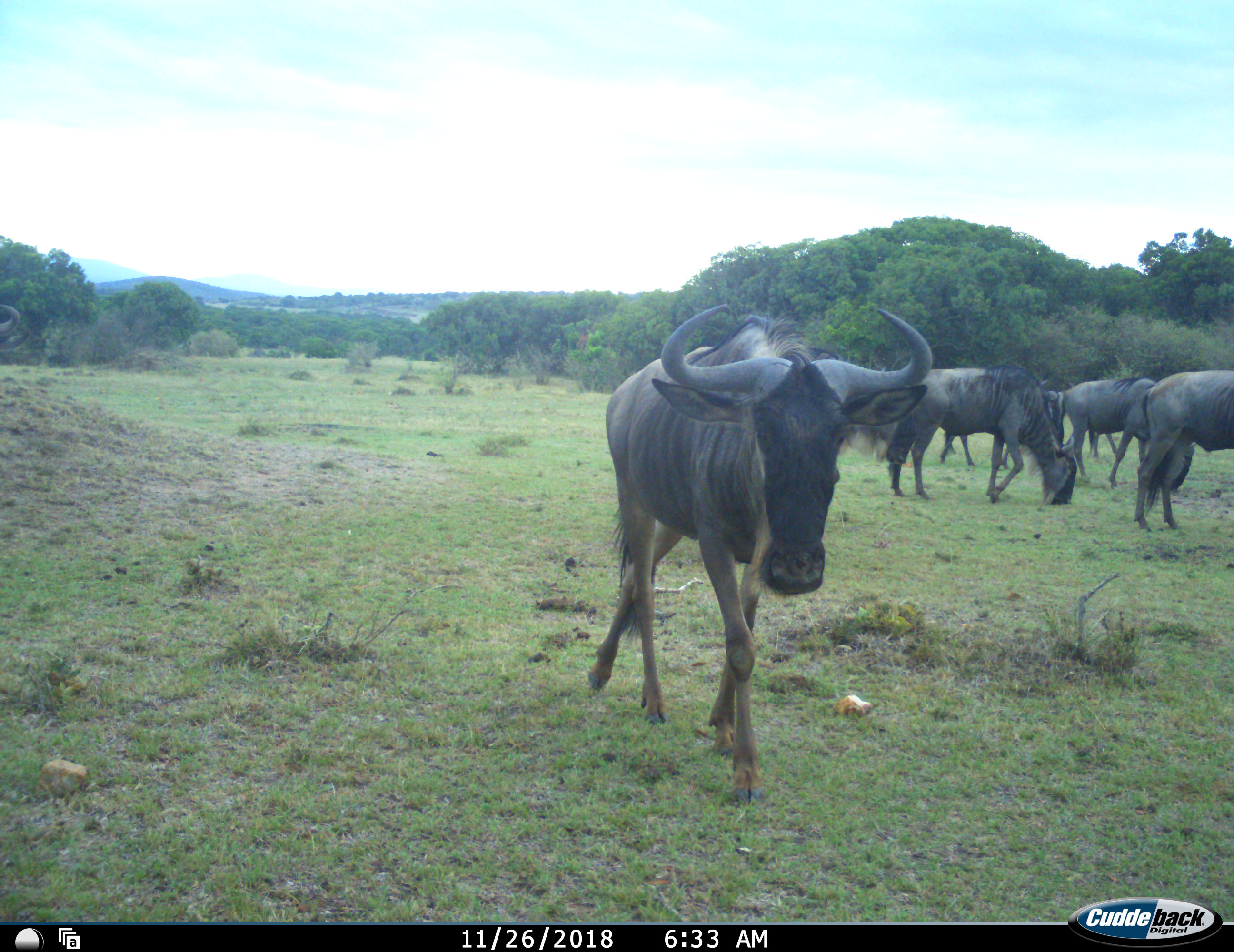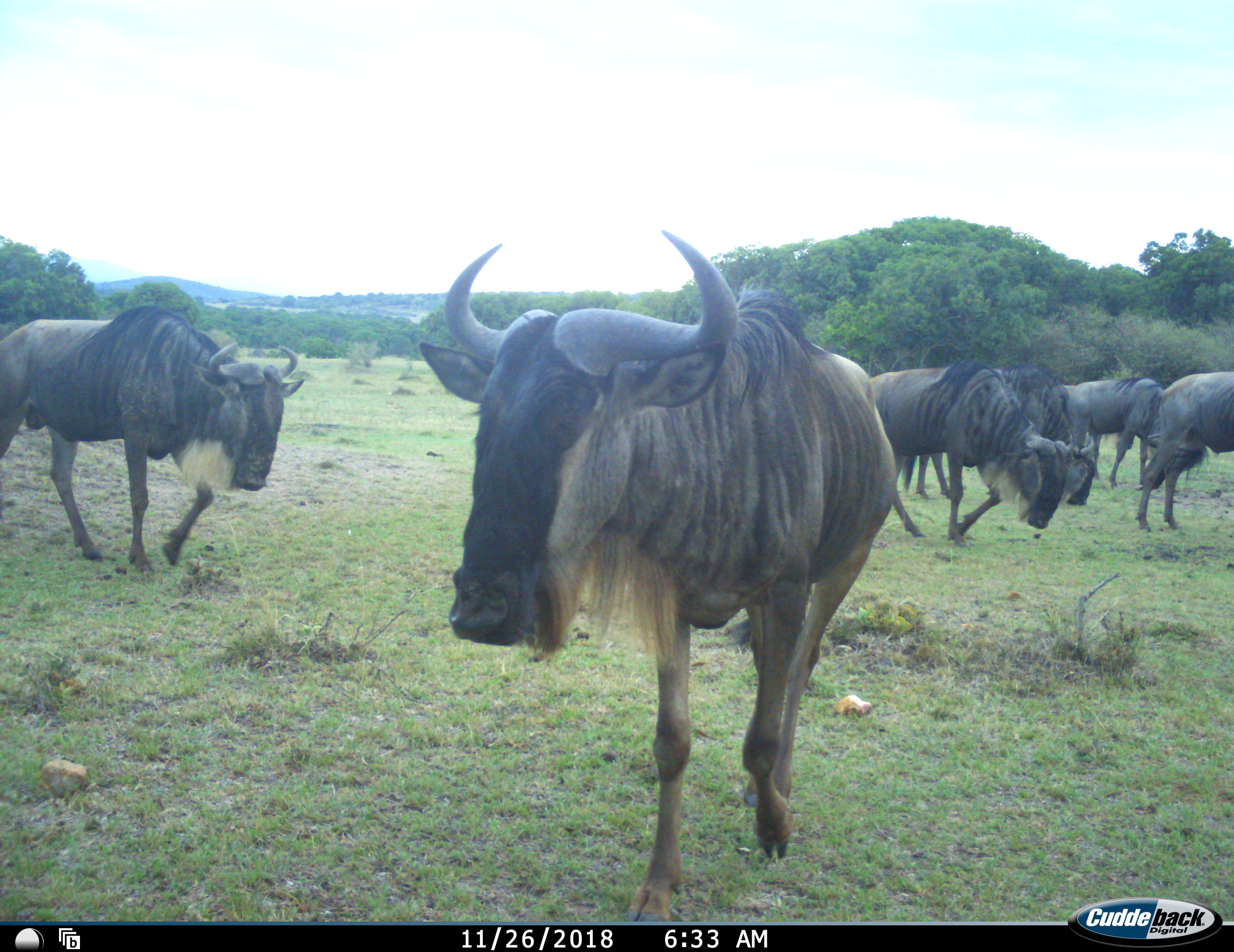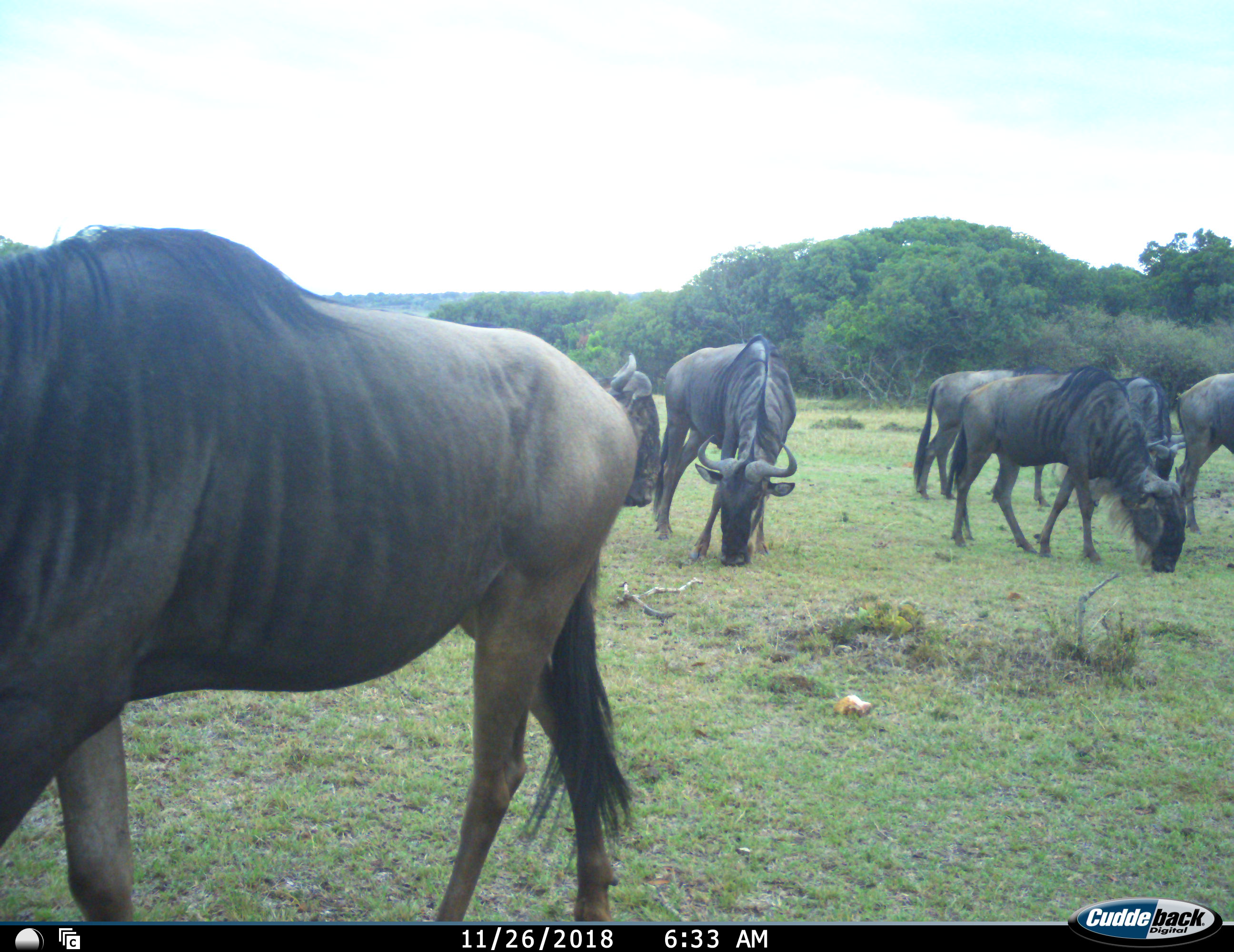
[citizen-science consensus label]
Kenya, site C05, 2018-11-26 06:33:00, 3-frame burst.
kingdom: Animalia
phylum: Chordata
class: Mammalia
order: Artiodactyla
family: Bovidae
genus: Connochaetes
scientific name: Connochaetes taurinus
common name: common wildebeest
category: wildebeest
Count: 7.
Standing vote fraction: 10%.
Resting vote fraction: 0%.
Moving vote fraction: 60%.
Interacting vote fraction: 0%.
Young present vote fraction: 0%.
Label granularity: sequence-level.